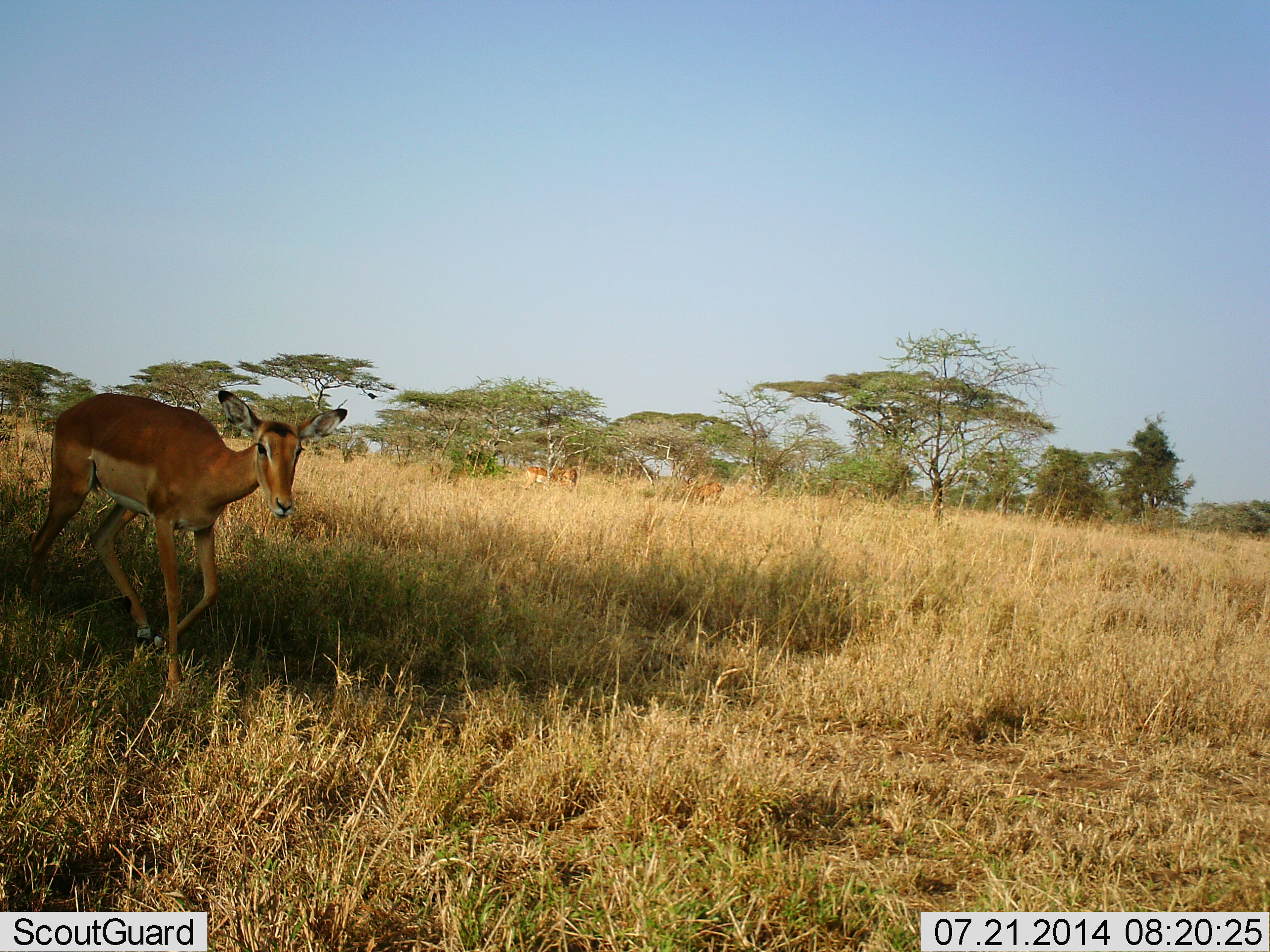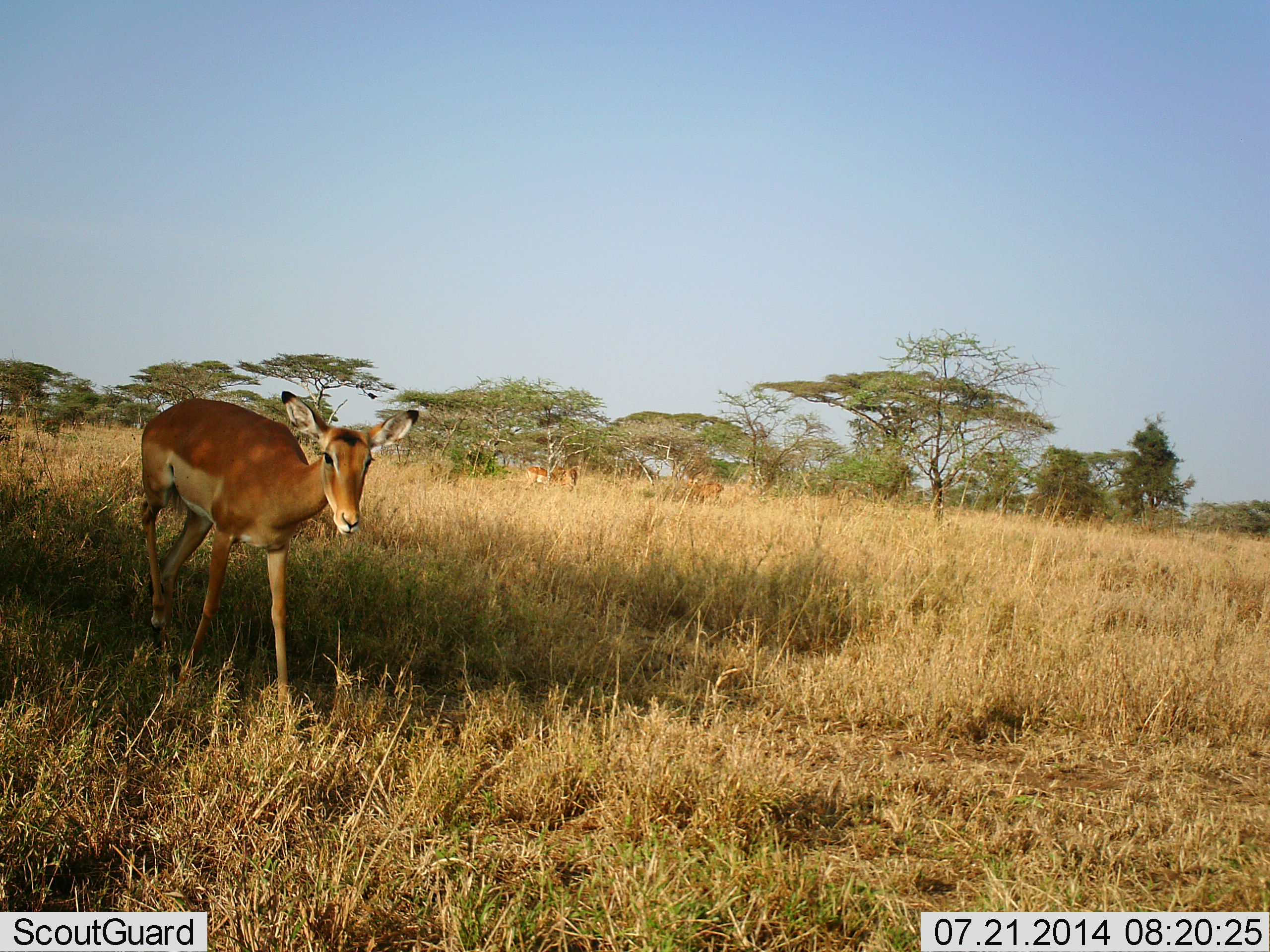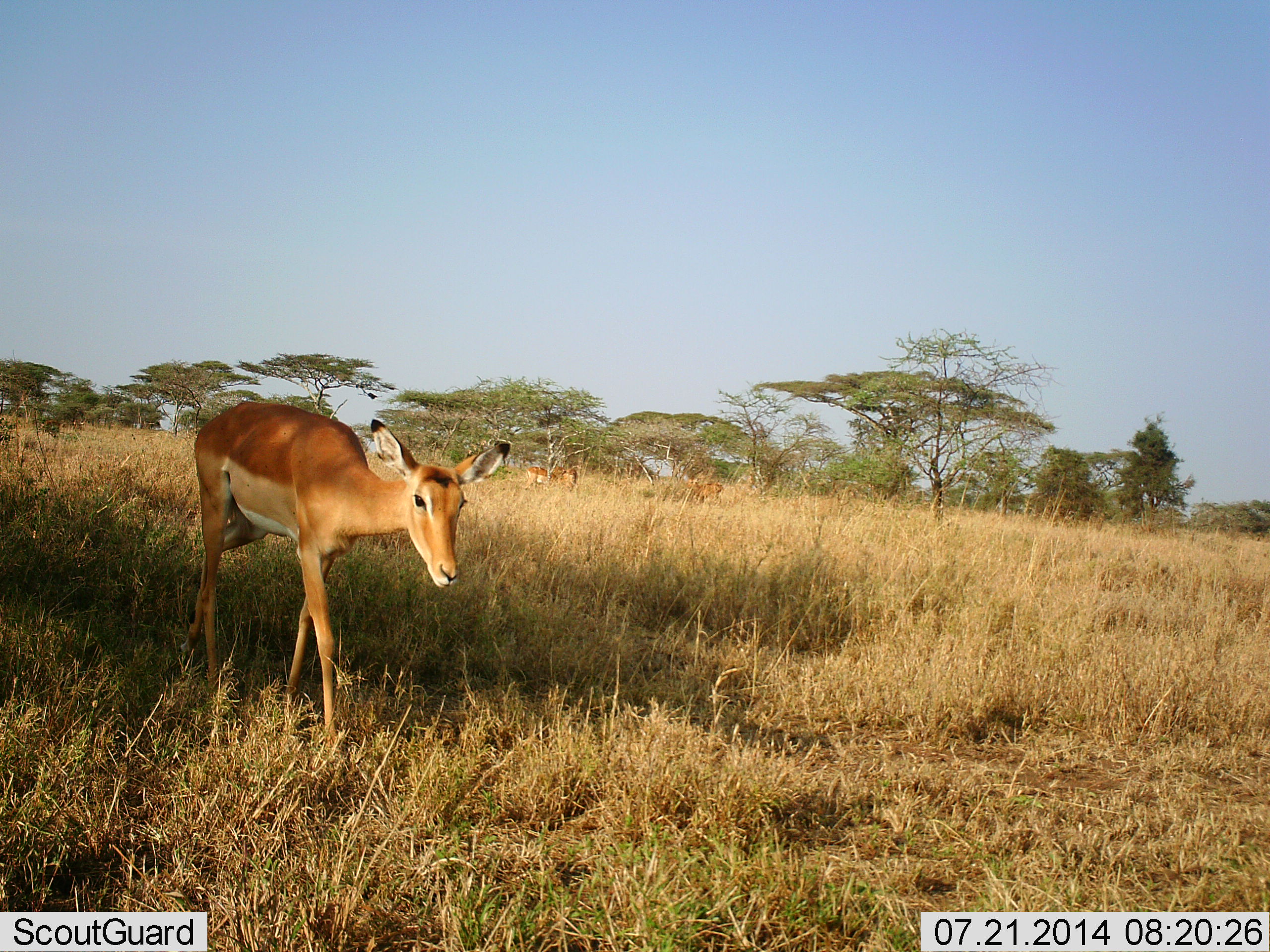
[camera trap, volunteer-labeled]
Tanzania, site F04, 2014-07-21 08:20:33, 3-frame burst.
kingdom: Animalia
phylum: Chordata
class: Mammalia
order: Artiodactyla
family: Bovidae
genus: Aepyceros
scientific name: Aepyceros melampus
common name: impala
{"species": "impala (Aepyceros melampus)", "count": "1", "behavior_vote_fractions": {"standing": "10%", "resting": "0%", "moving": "100%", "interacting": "0%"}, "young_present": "0%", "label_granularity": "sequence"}